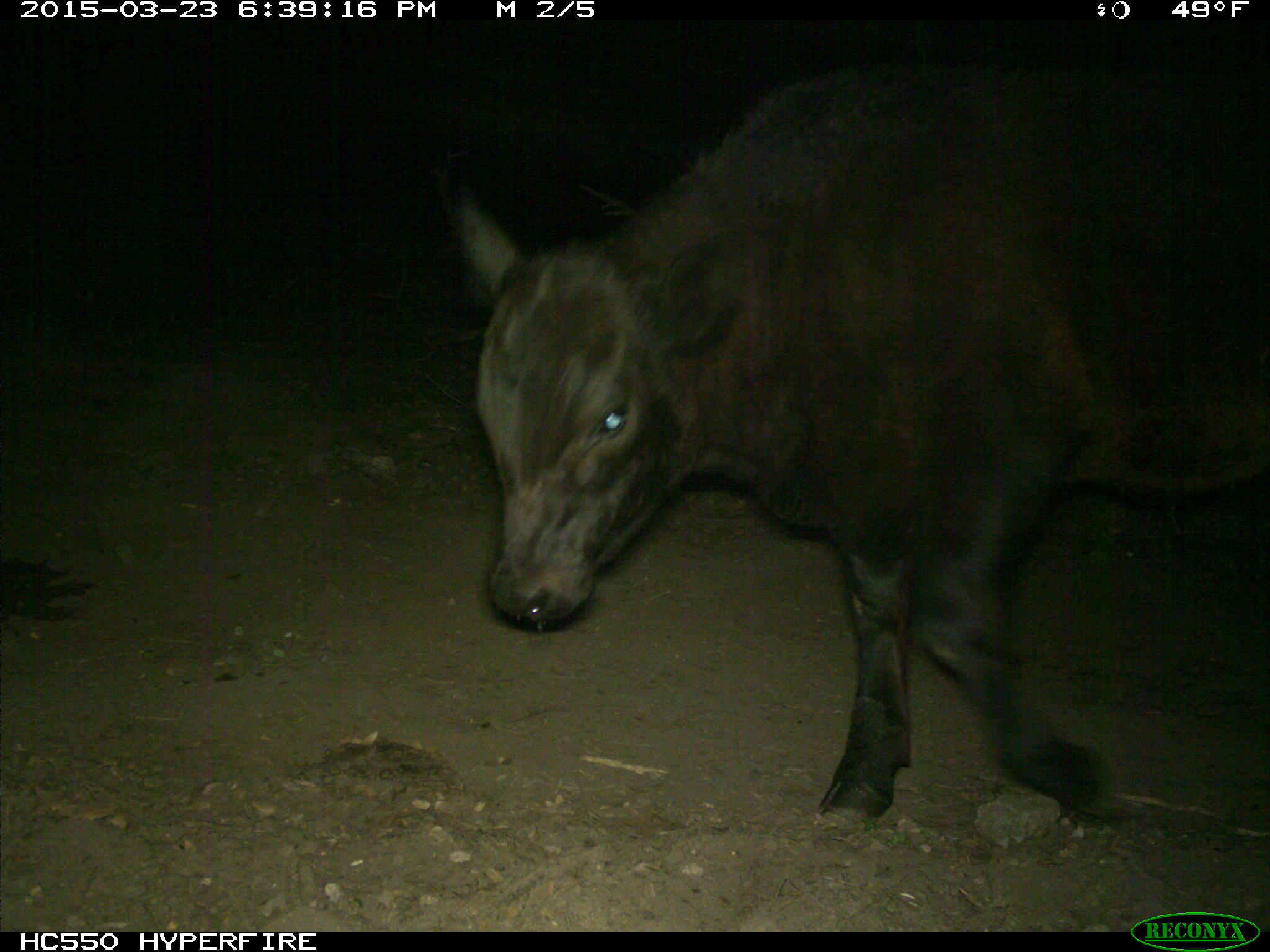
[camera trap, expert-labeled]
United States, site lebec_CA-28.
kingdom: Animalia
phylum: Chordata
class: Mammalia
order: Artiodactyla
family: Bovidae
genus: Bos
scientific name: Bos taurus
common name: domestic cow